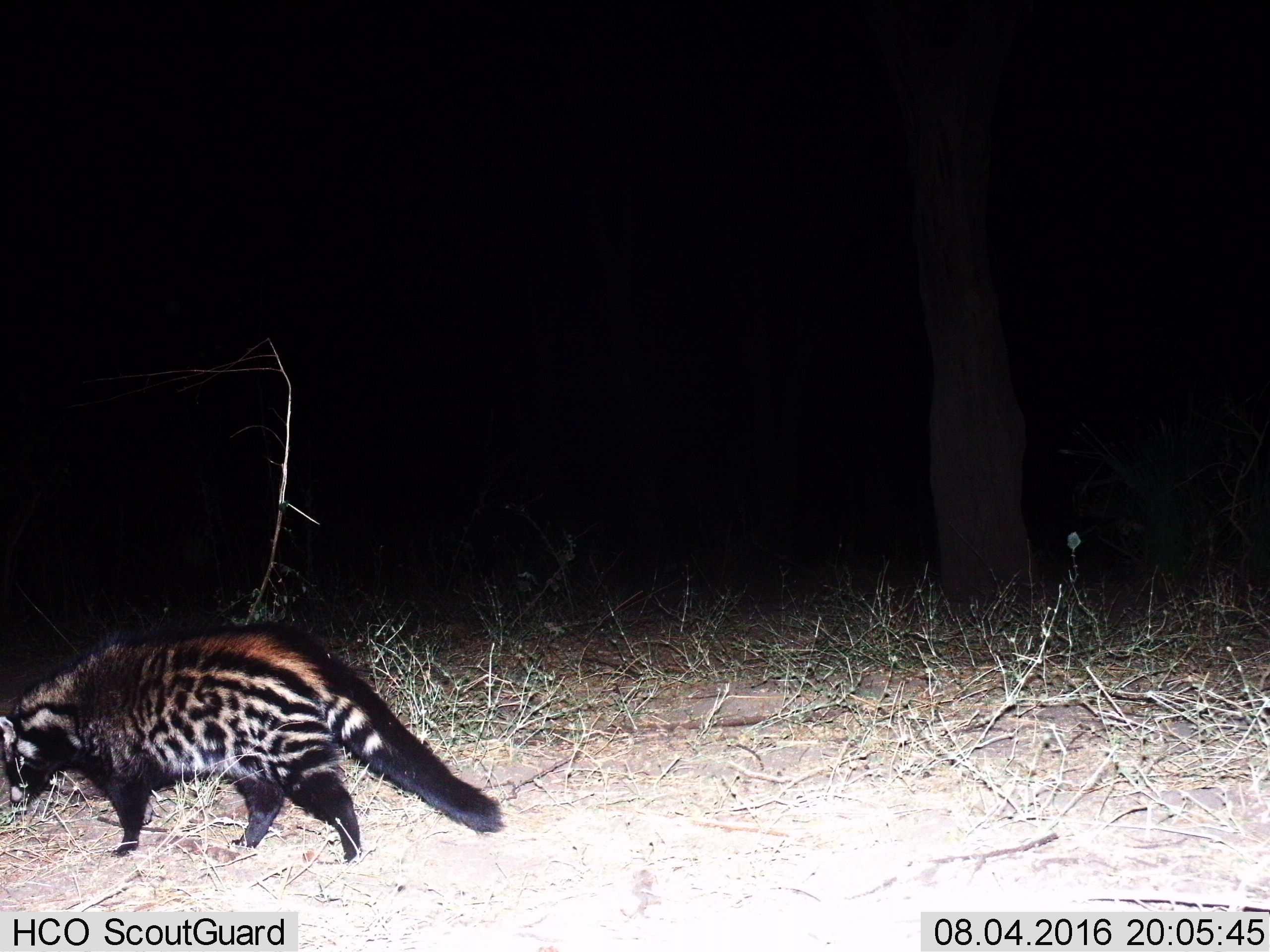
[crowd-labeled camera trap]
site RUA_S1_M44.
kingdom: Animalia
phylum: Chordata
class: Mammalia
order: Carnivora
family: Viverridae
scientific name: Viverridae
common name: civet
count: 1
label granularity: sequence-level